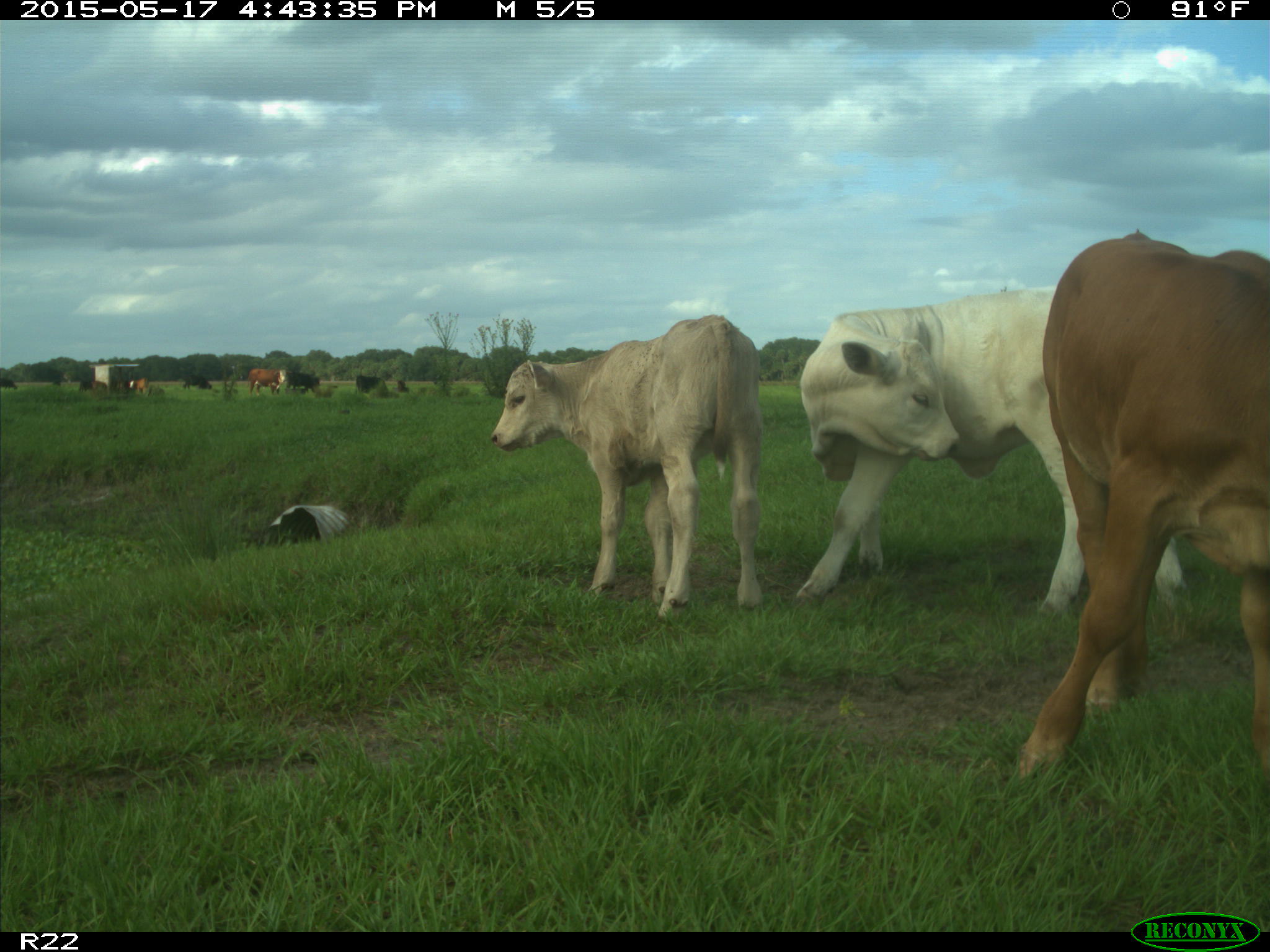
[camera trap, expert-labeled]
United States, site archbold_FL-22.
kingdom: Animalia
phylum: Chordata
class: Mammalia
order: Artiodactyla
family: Bovidae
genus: Bos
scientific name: Bos taurus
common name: domestic cow